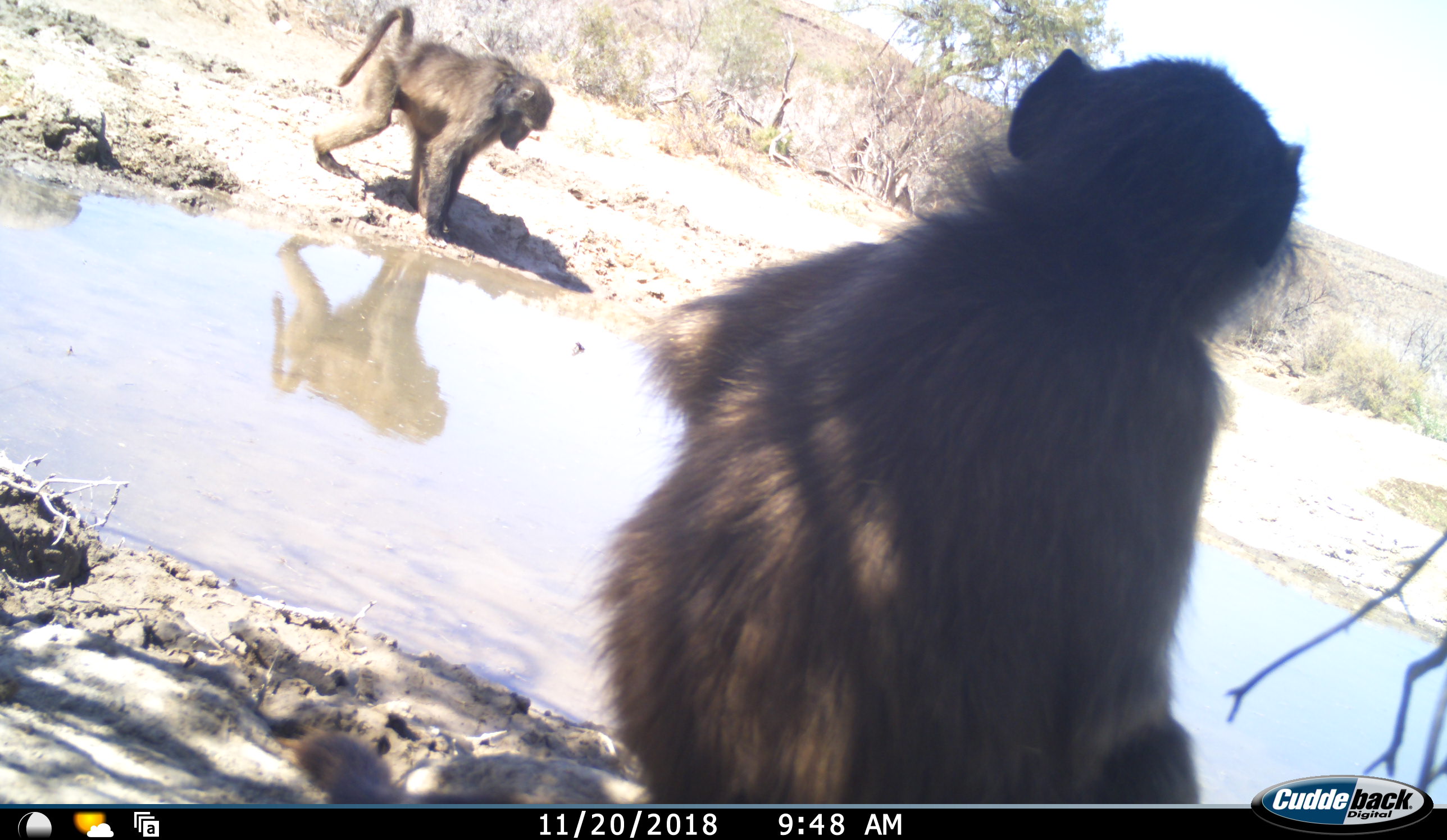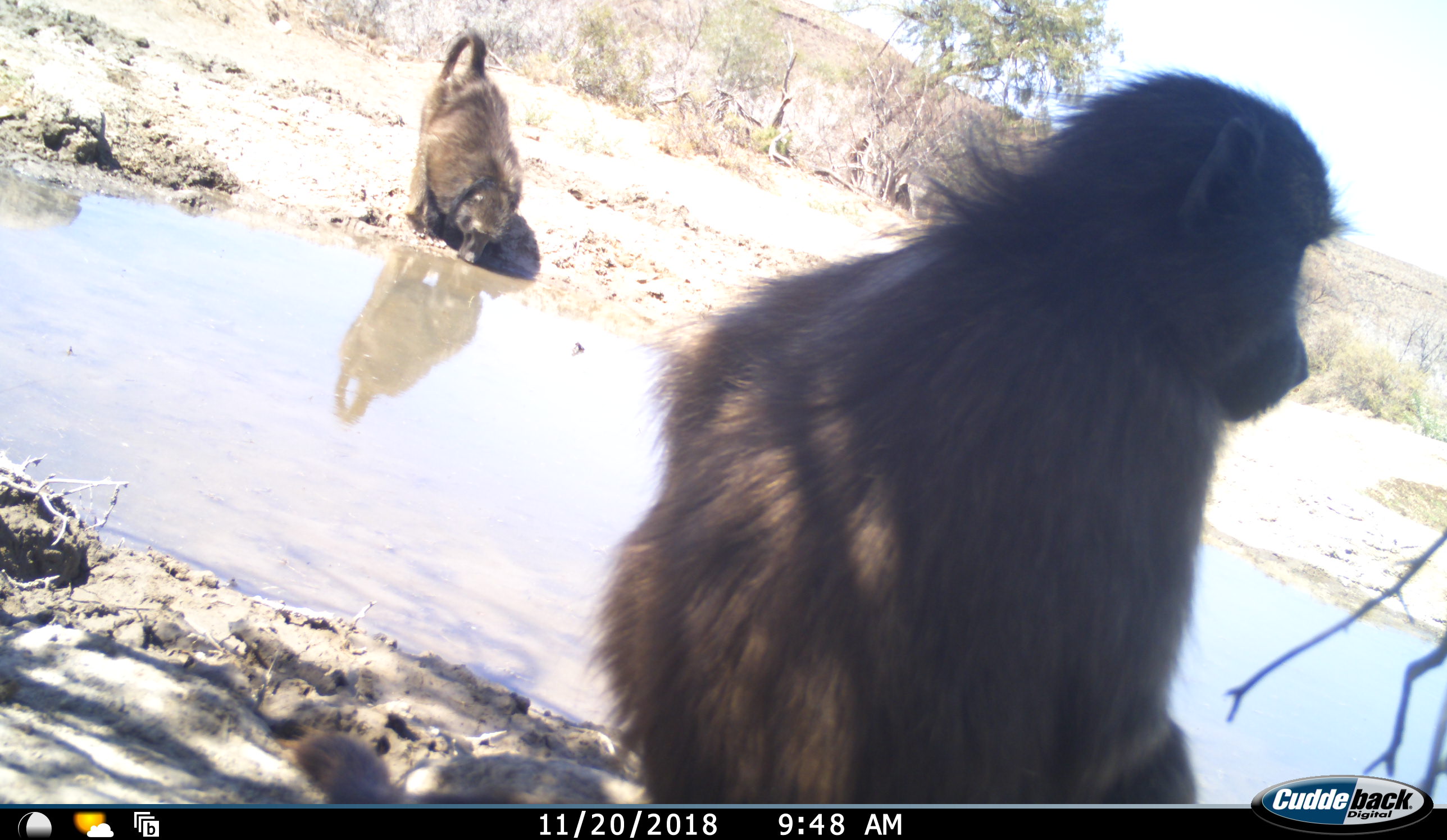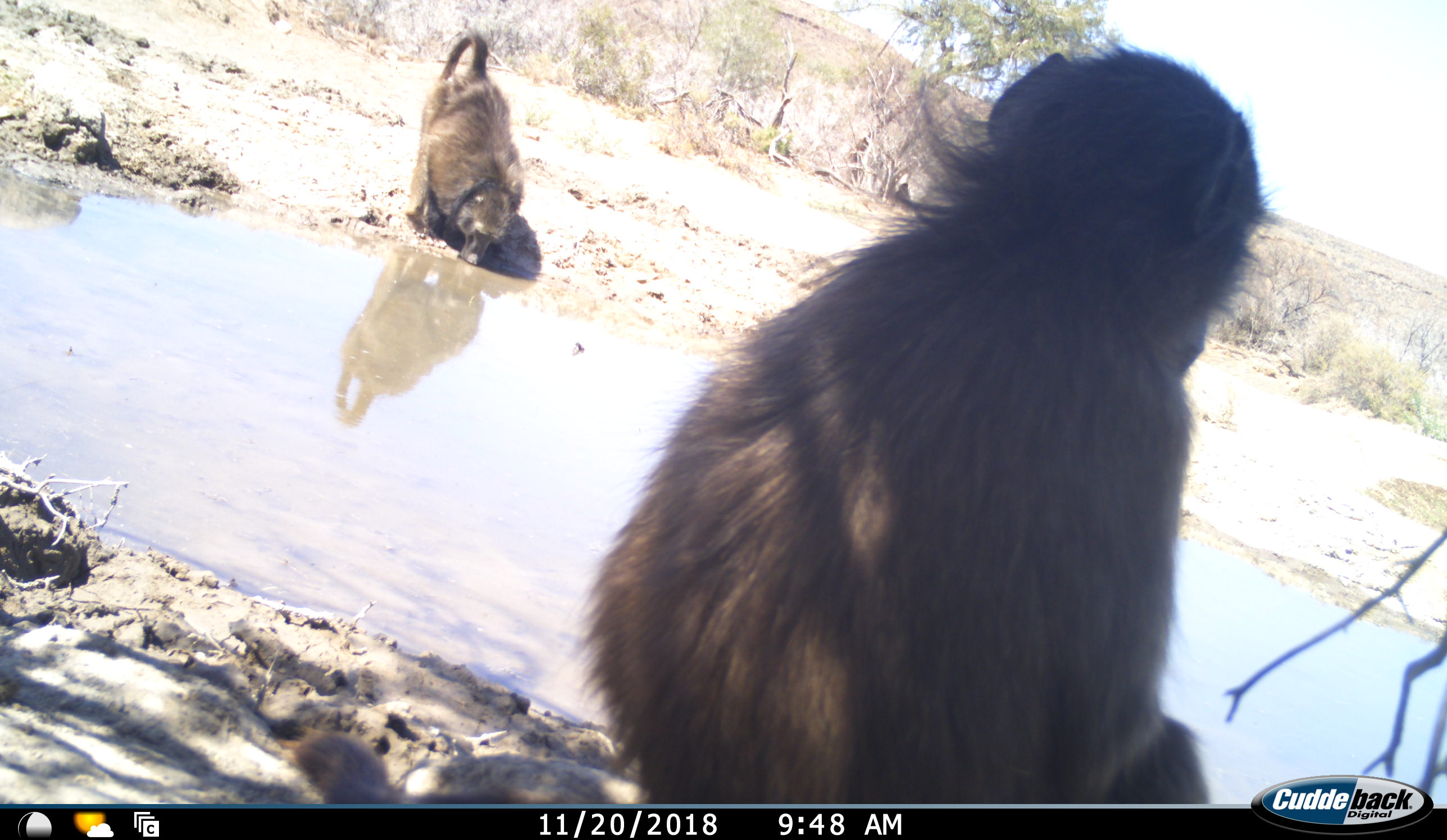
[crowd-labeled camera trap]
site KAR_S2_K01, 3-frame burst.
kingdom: Animalia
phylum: Chordata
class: Mammalia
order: Primates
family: Cercopithecidae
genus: Papio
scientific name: Papio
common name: baboon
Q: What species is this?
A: Baboon (Papio).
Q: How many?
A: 2.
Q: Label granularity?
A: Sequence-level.